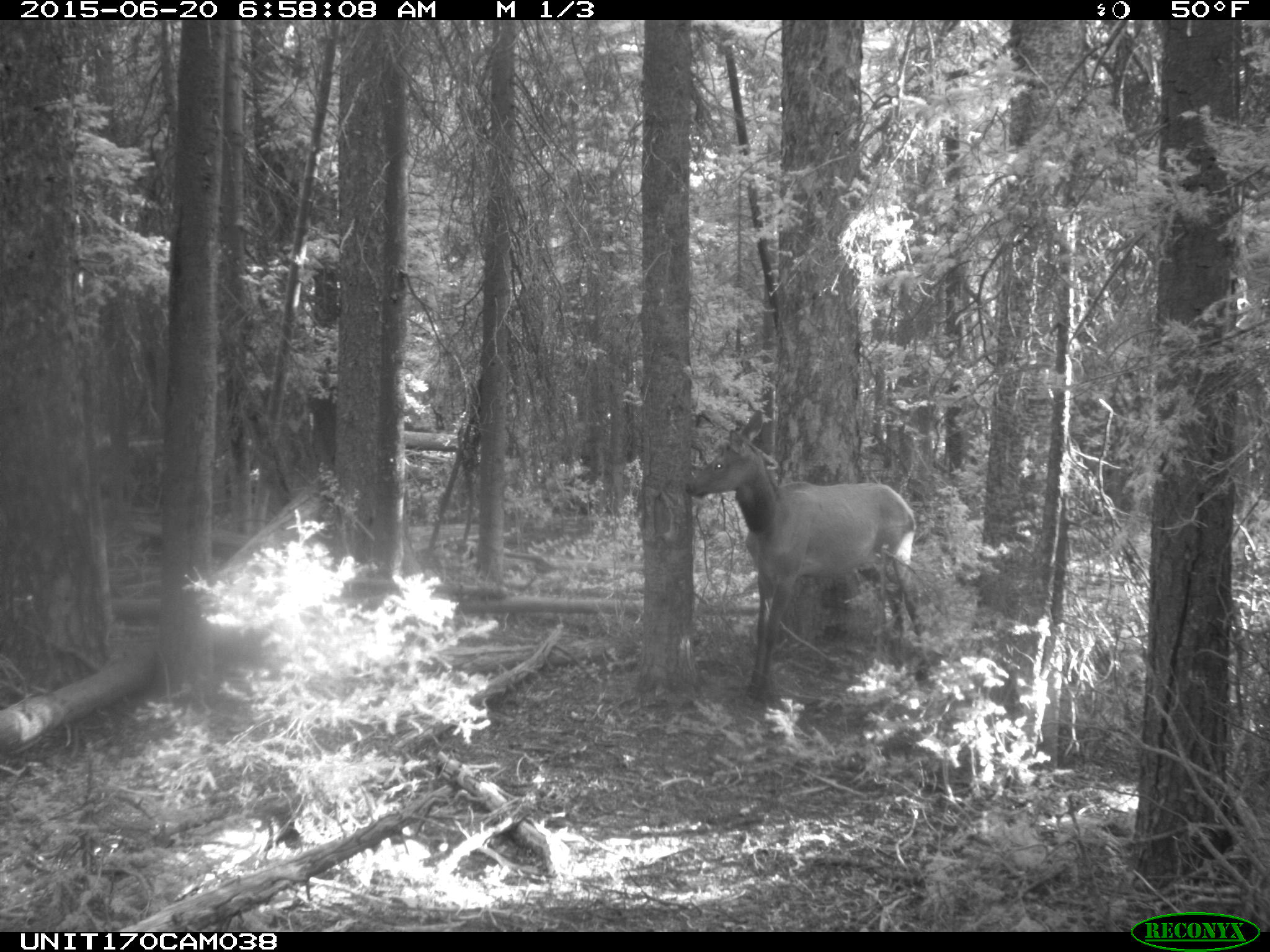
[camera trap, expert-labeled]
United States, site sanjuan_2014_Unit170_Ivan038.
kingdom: Animalia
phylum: Chordata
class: Mammalia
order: Artiodactyla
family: Cervidae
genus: Cervus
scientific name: Cervus elaphus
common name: red deer